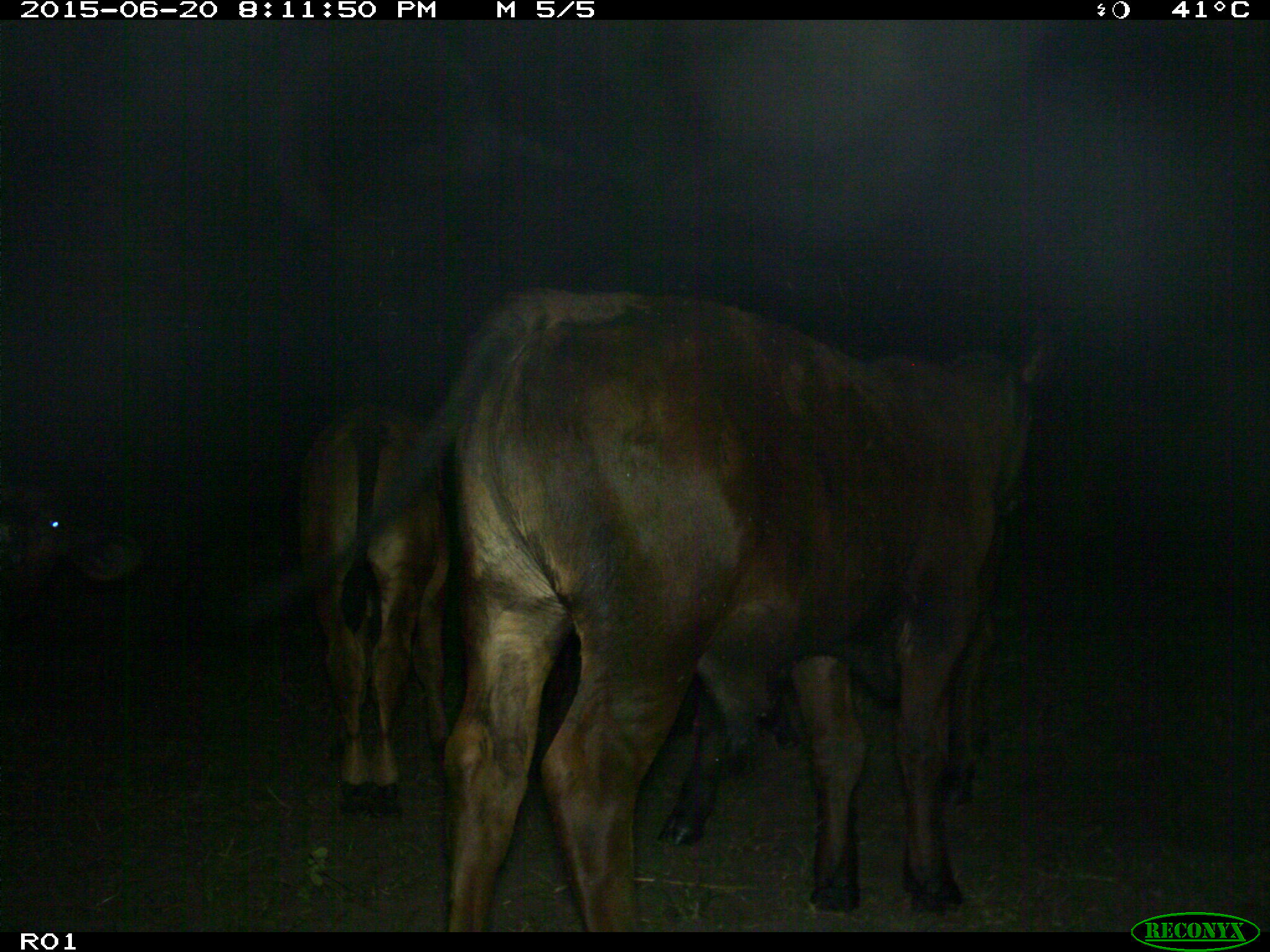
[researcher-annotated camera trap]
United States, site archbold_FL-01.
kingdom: Animalia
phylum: Chordata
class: Mammalia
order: Artiodactyla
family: Bovidae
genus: Bos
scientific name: Bos taurus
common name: domestic cow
Bos taurus (domestic cow).